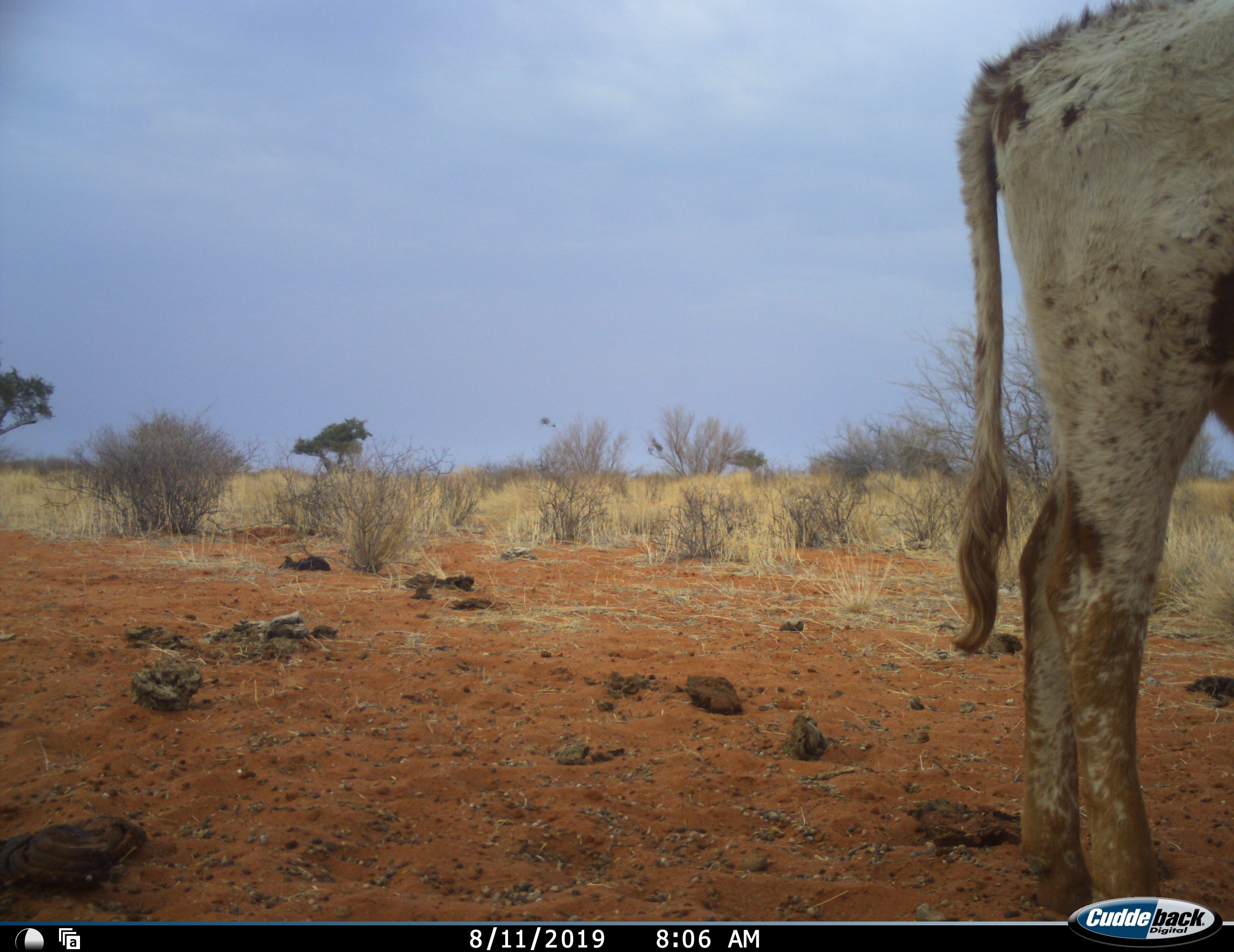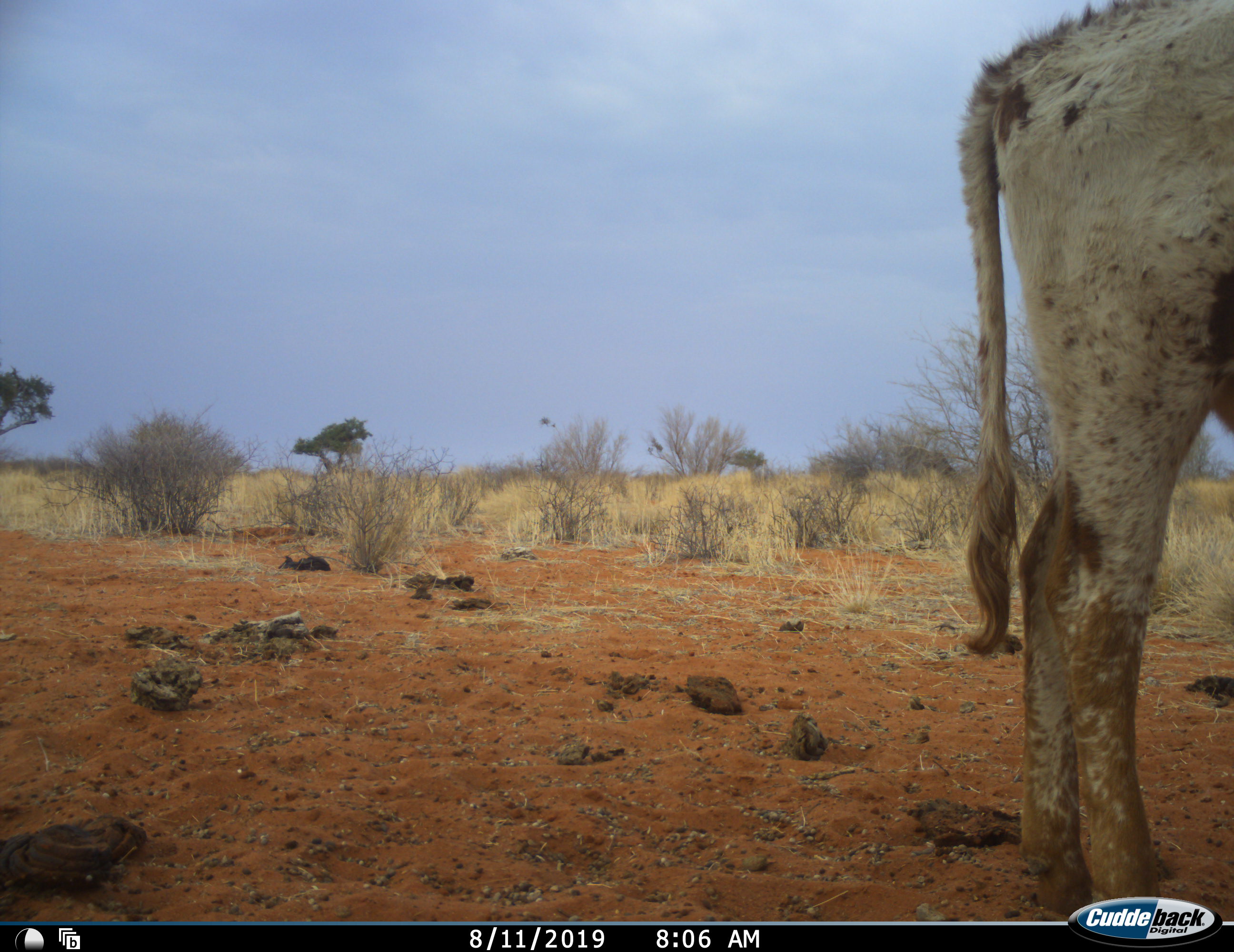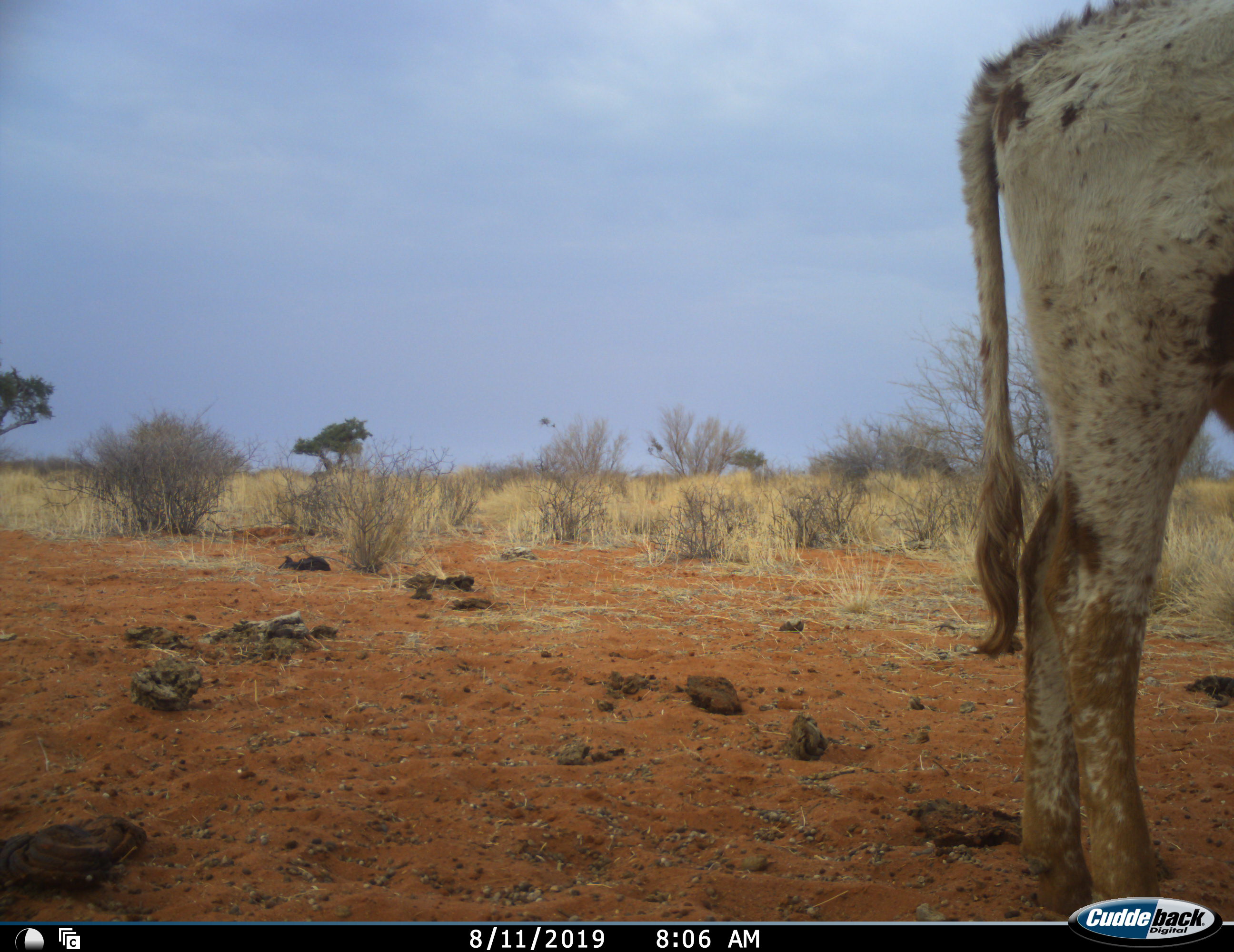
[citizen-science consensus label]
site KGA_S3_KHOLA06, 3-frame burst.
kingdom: Animalia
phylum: Chordata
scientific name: Vertebrata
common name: domestic animal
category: domesticanimal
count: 1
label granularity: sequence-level